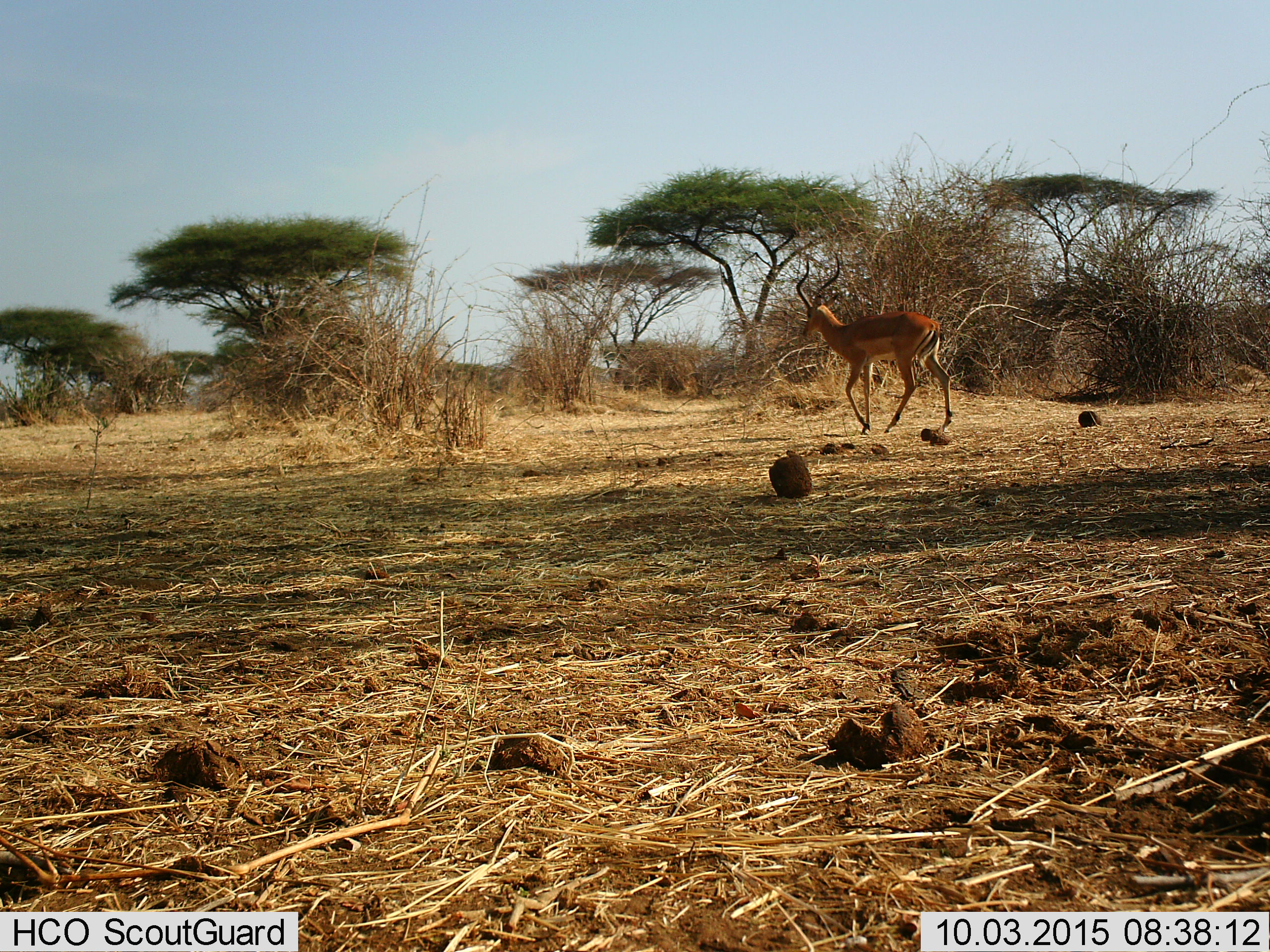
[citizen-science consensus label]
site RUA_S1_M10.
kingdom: Animalia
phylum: Chordata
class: Mammalia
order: Artiodactyla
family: Bovidae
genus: Aepyceros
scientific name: Aepyceros melampus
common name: impala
Impala (Aepyceros melampus), count 1. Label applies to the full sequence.